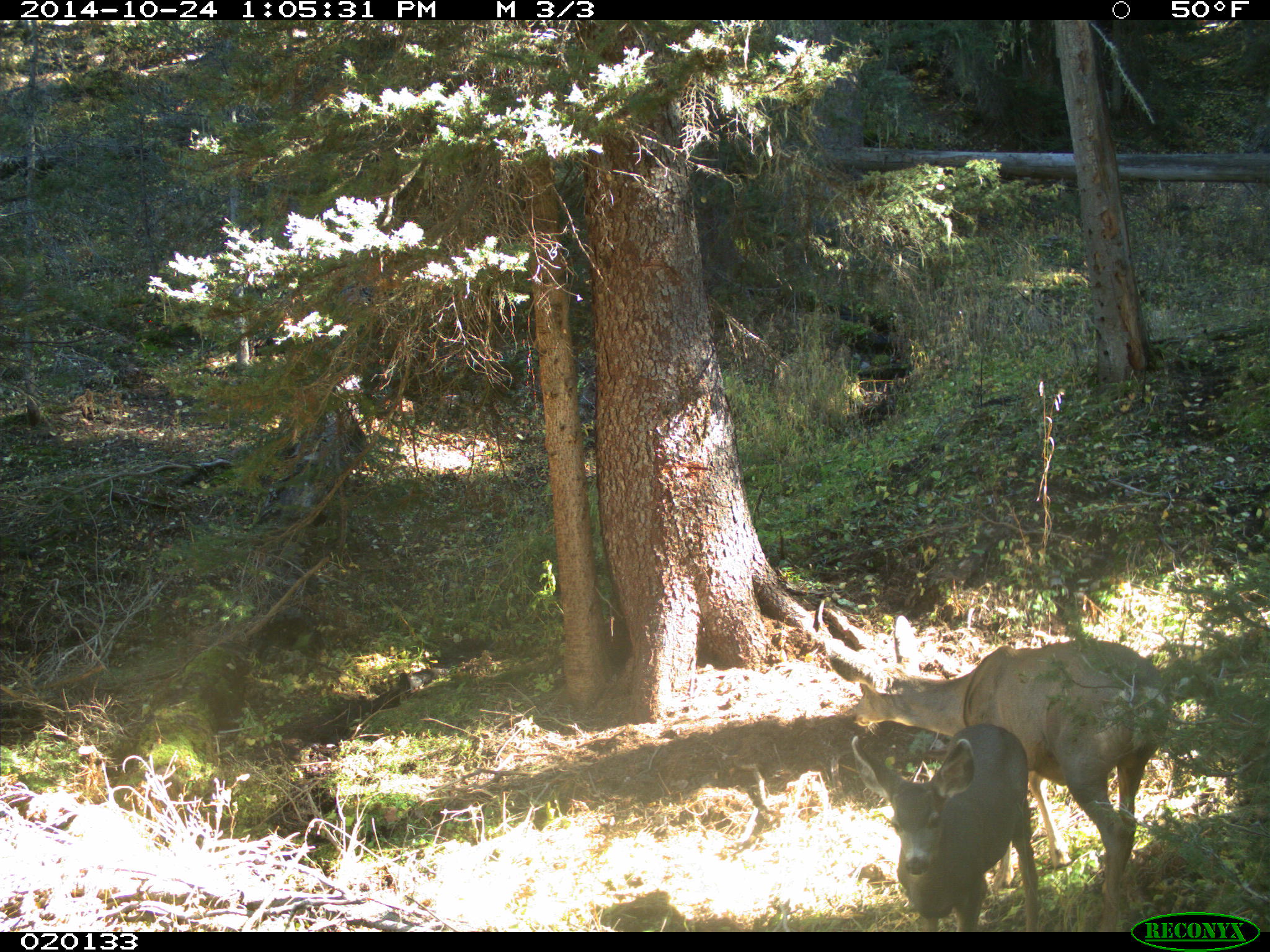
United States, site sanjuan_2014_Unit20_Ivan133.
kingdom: Animalia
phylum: Chordata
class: Mammalia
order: Artiodactyla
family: Cervidae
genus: Odocoileus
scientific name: Odocoileus hemionus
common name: mule deer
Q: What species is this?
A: Odocoileus hemionus (mule deer).